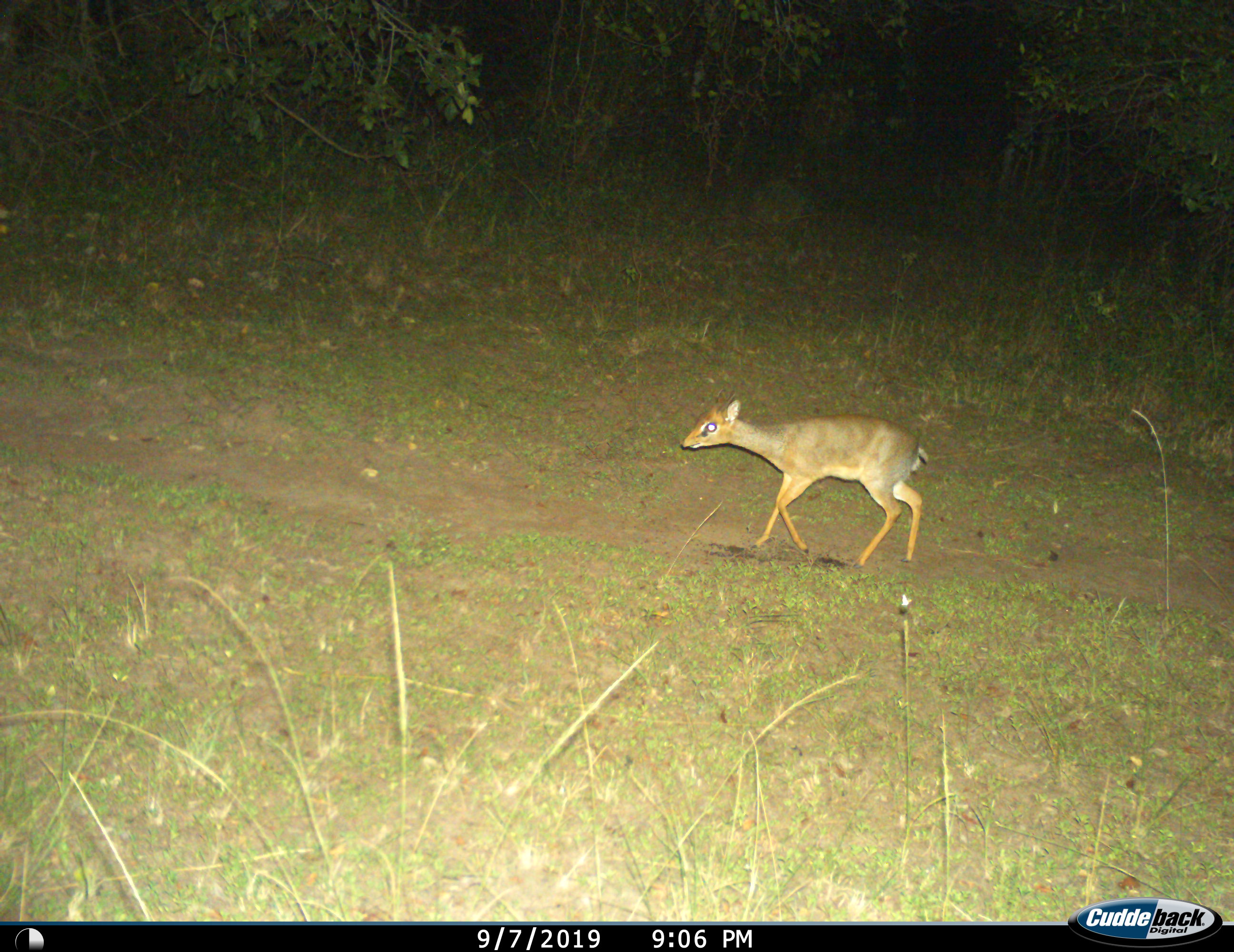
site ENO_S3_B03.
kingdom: Animalia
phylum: Chordata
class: Mammalia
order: Artiodactyla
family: Bovidae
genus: Madoqua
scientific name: Madoqua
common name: dik-dik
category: dikdik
Dikdik (dik-dik) (Madoqua), count 1. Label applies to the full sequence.